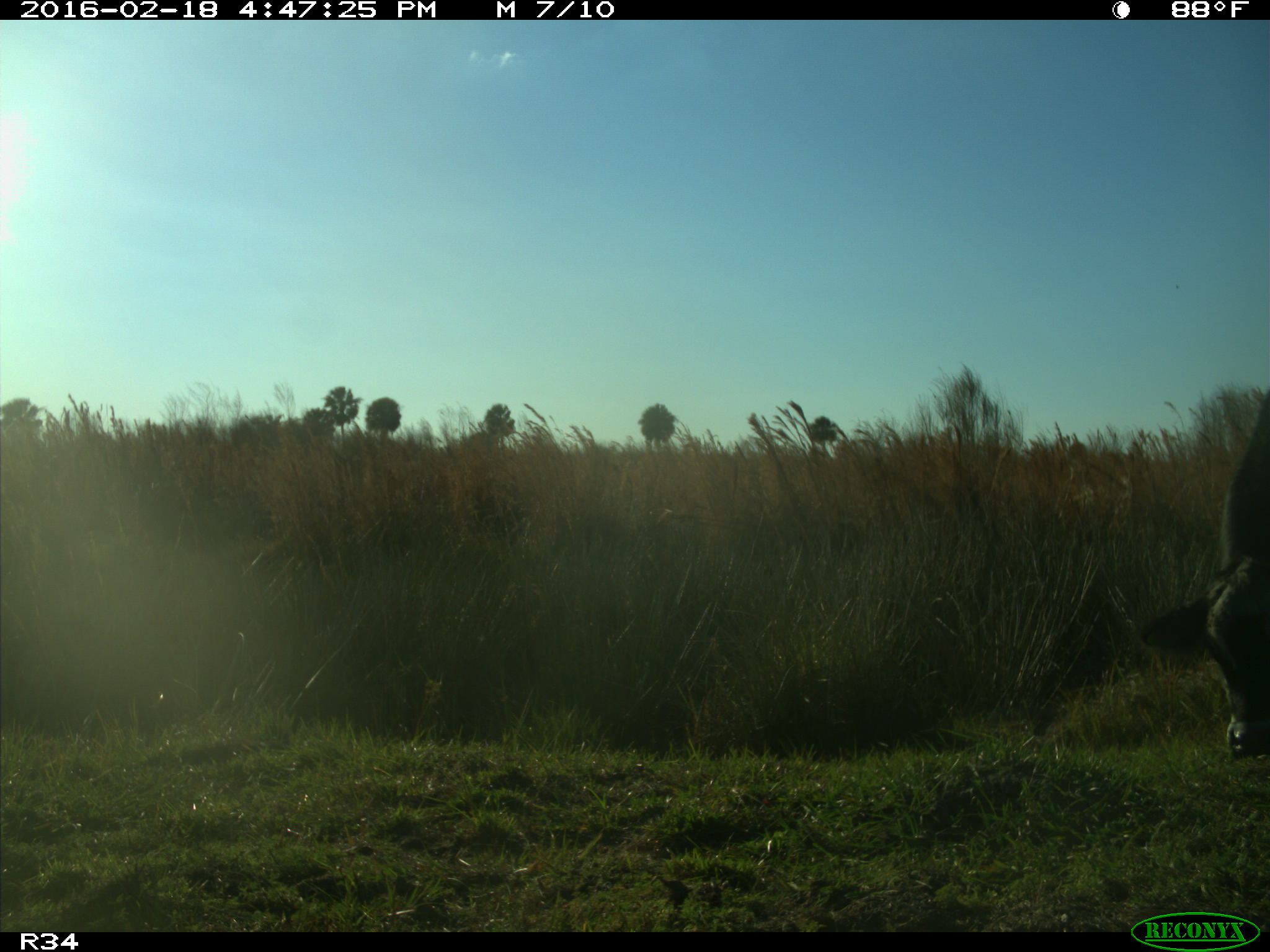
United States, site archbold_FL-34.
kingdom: Animalia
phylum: Chordata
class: Mammalia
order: Artiodactyla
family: Bovidae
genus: Bos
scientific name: Bos taurus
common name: domestic cow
Bos taurus (domestic cow).